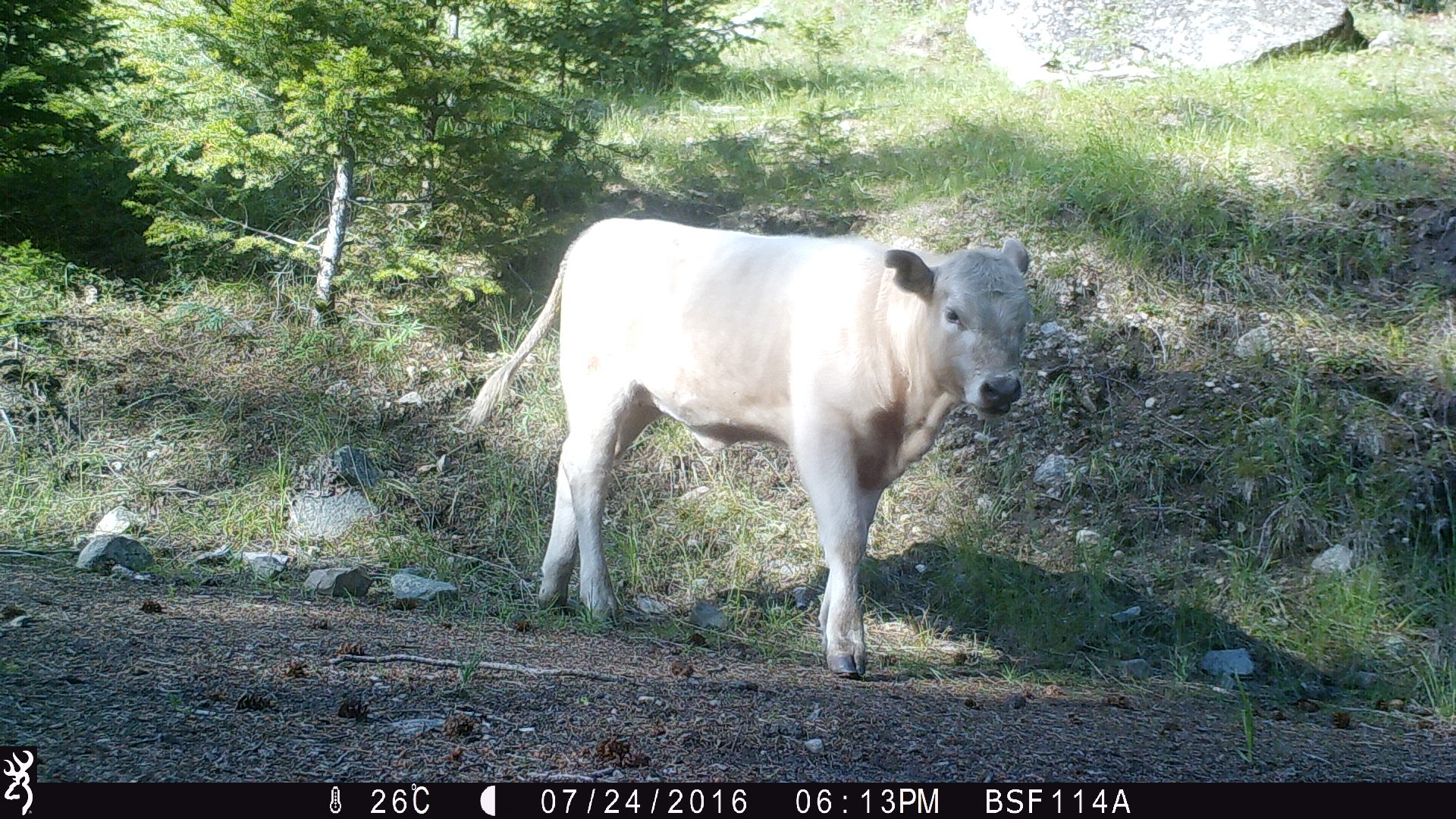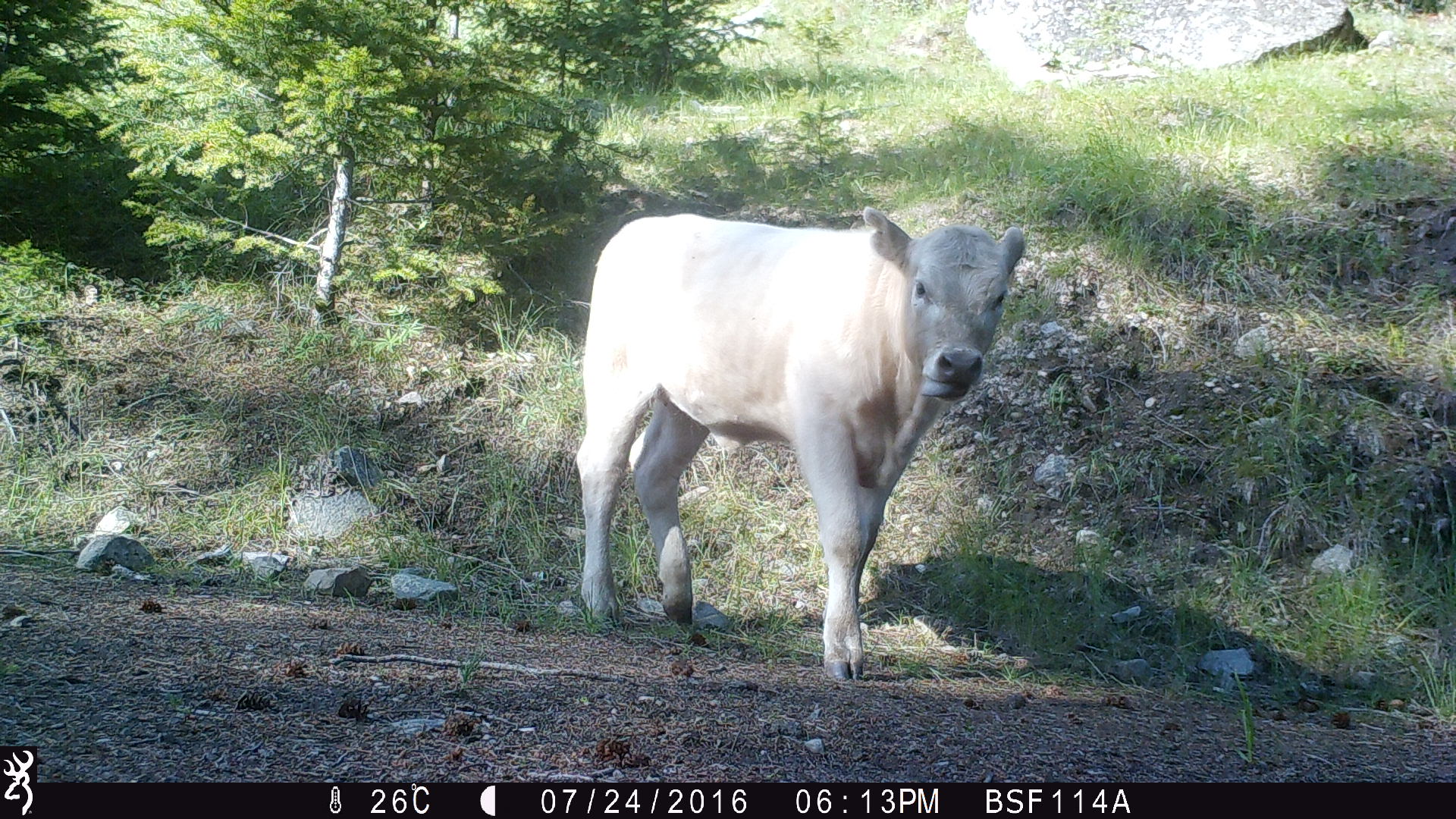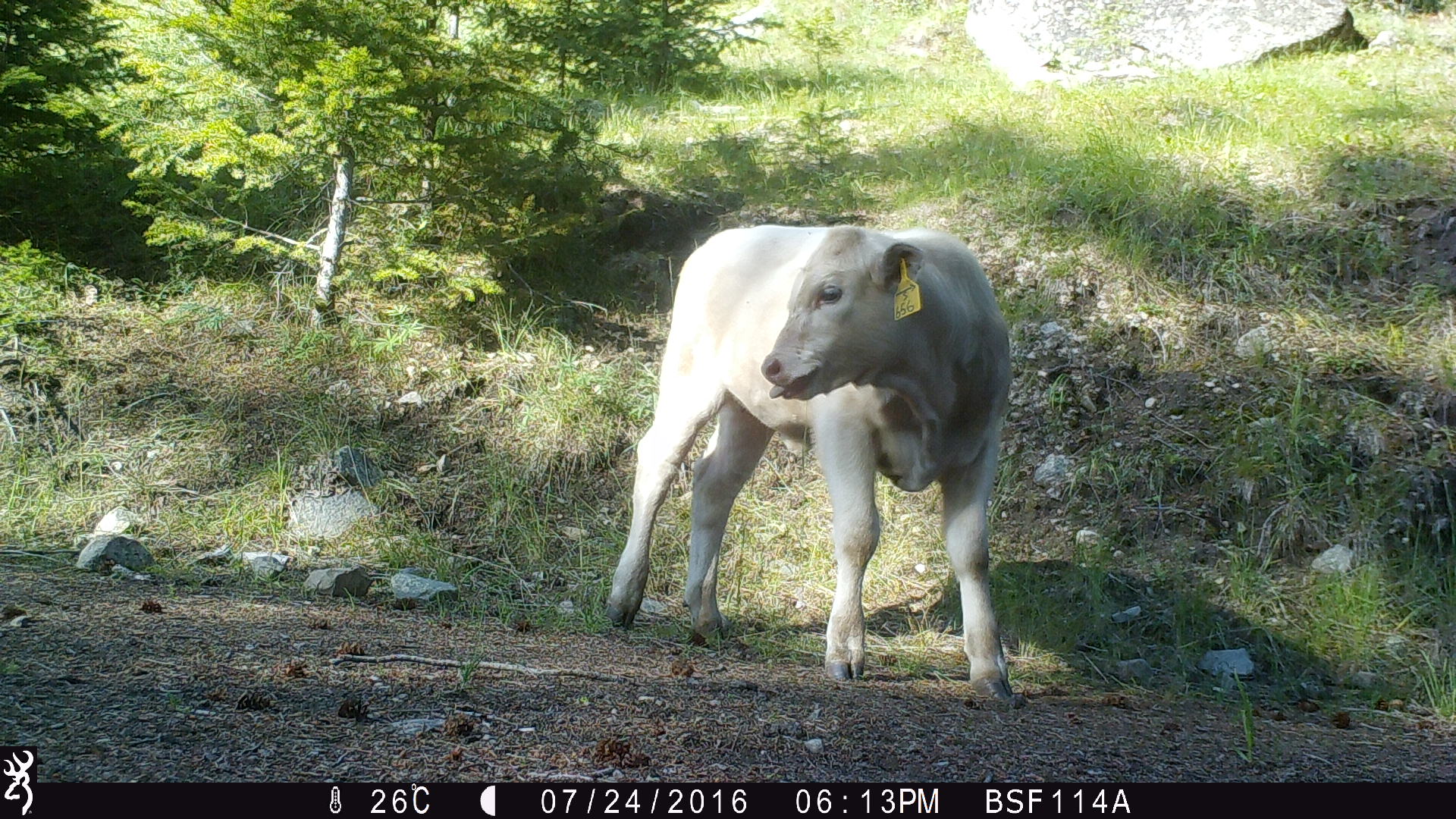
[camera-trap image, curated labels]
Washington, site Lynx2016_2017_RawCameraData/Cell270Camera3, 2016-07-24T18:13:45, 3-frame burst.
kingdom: Animalia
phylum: Chordata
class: Mammalia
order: Artiodactyla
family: Bovidae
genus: Bos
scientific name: Bos taurus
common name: domestic cattle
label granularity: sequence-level